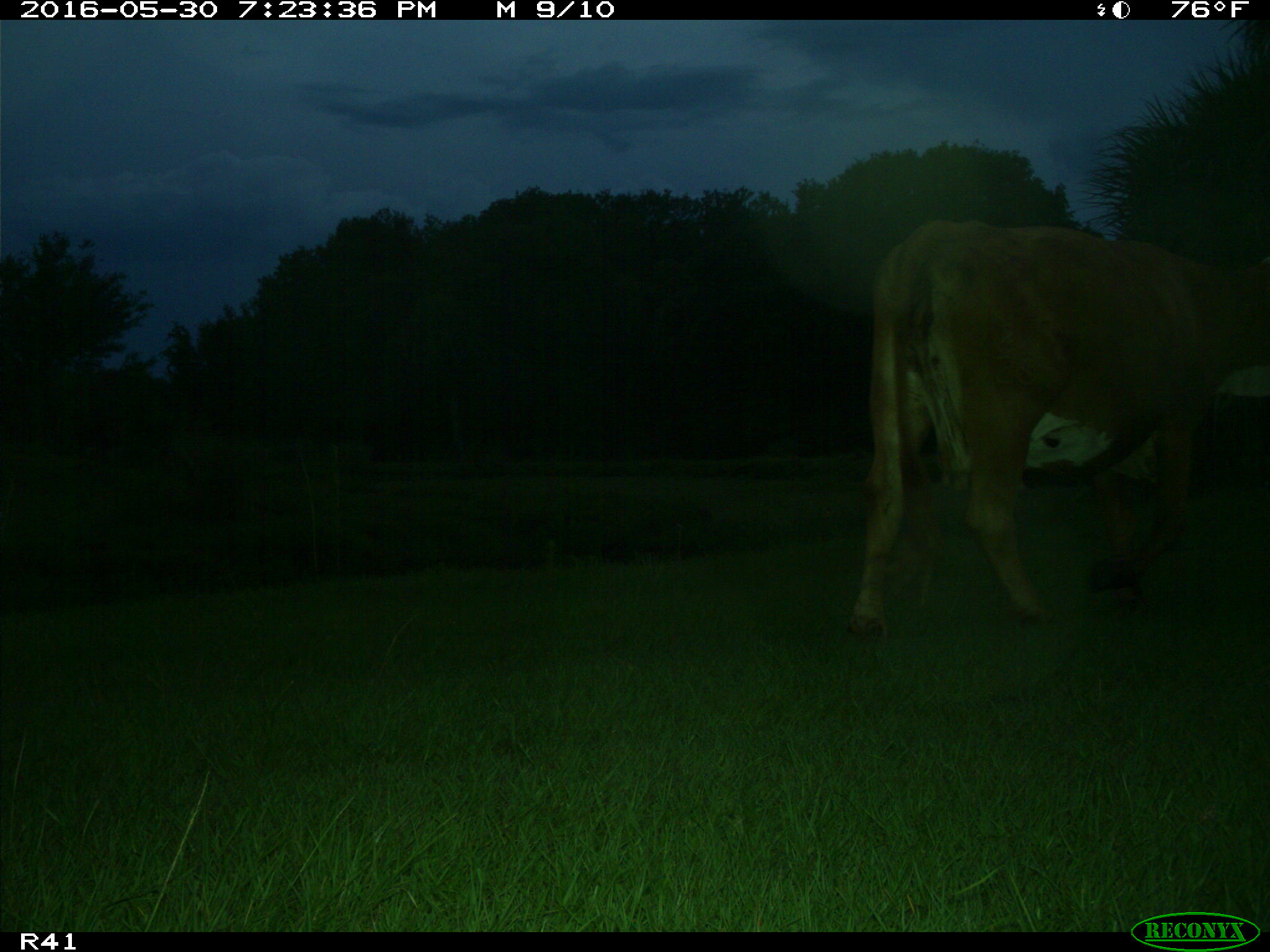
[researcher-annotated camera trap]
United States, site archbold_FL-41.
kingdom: Animalia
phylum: Chordata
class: Mammalia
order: Artiodactyla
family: Bovidae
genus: Bos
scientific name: Bos taurus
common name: domestic cow